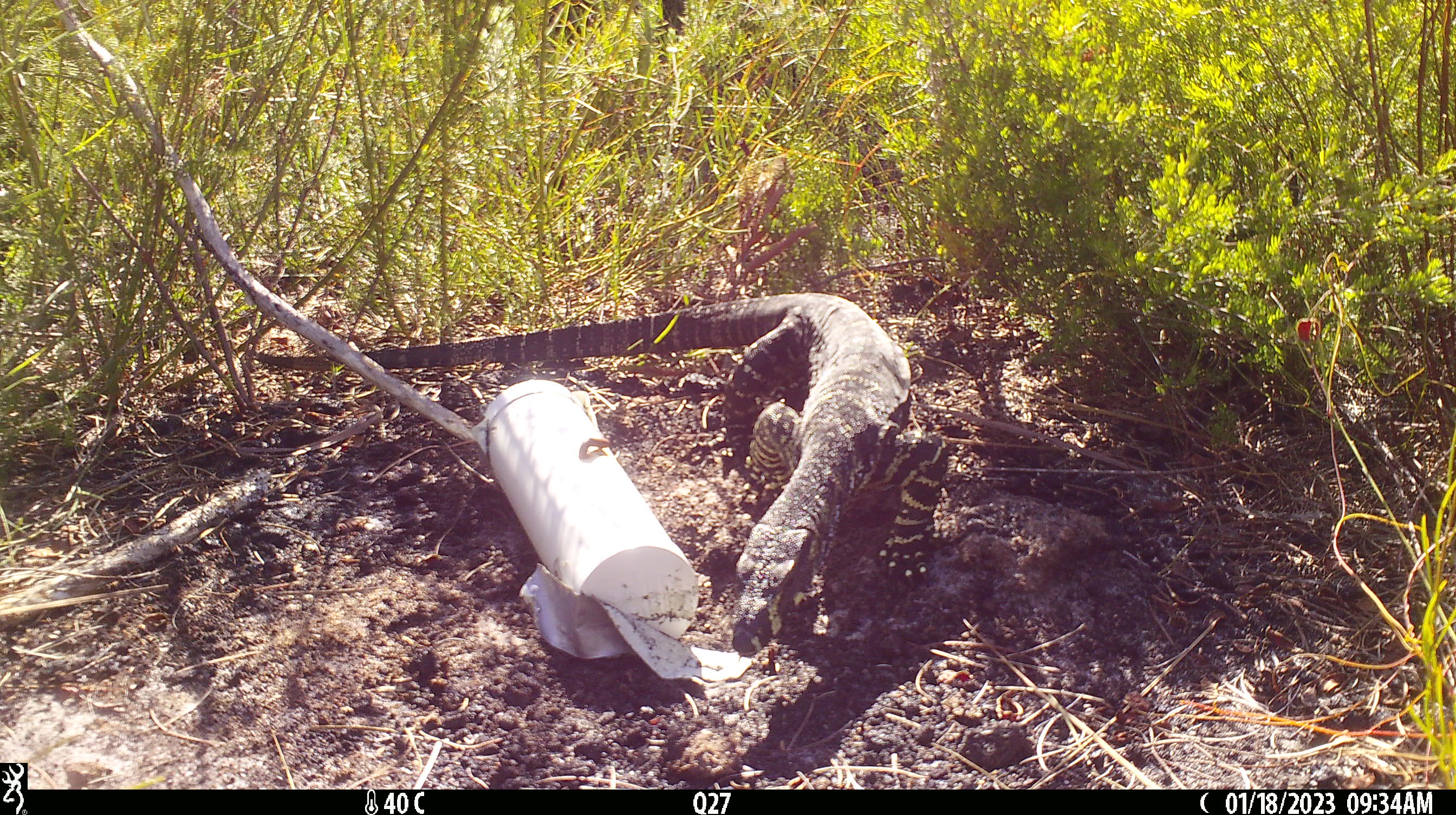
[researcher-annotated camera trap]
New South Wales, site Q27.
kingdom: Animalia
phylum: Chordata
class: Reptilia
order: Squamata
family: Varanidae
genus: Varanus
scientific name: Varanus varius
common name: lace monitor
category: goanna